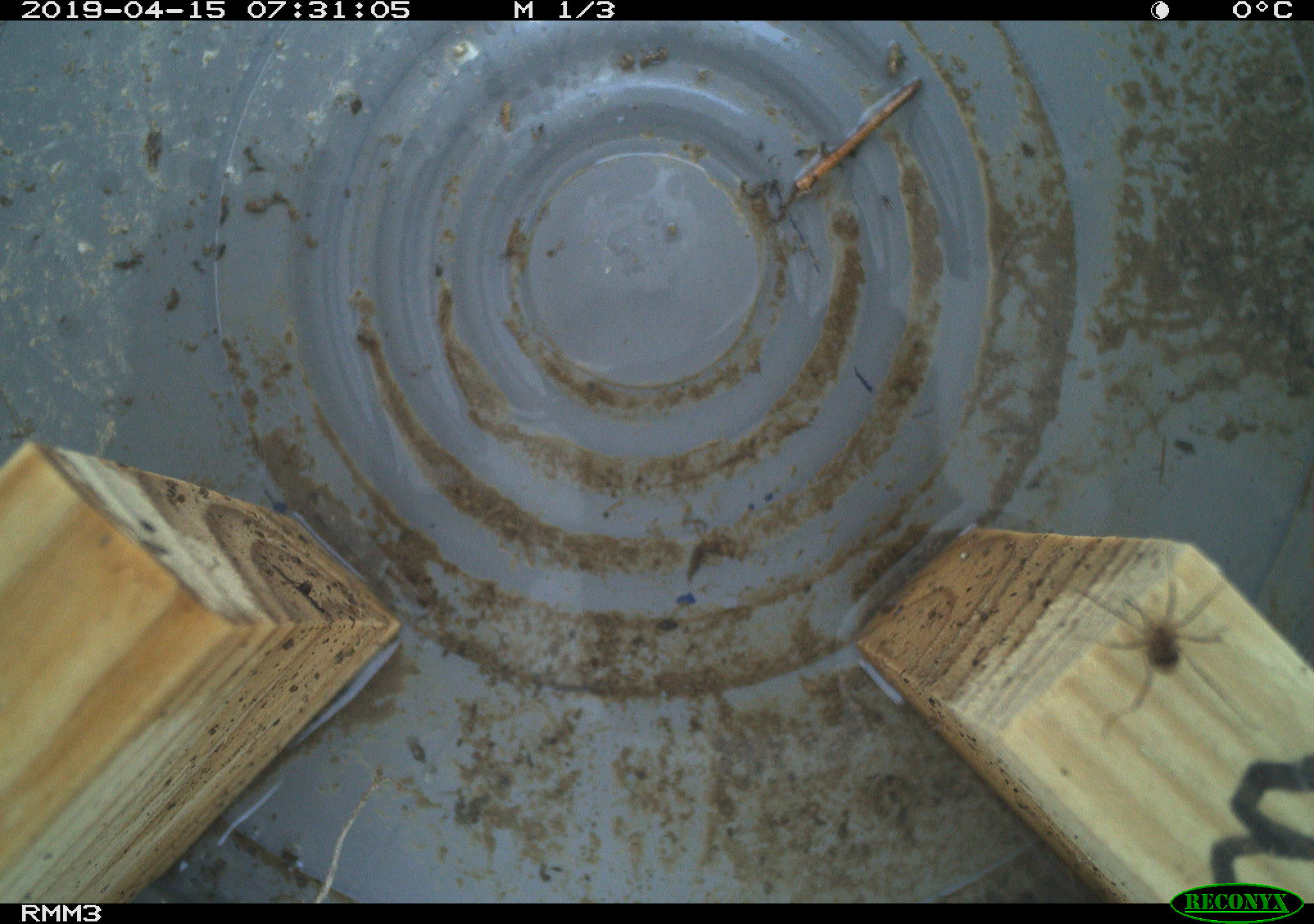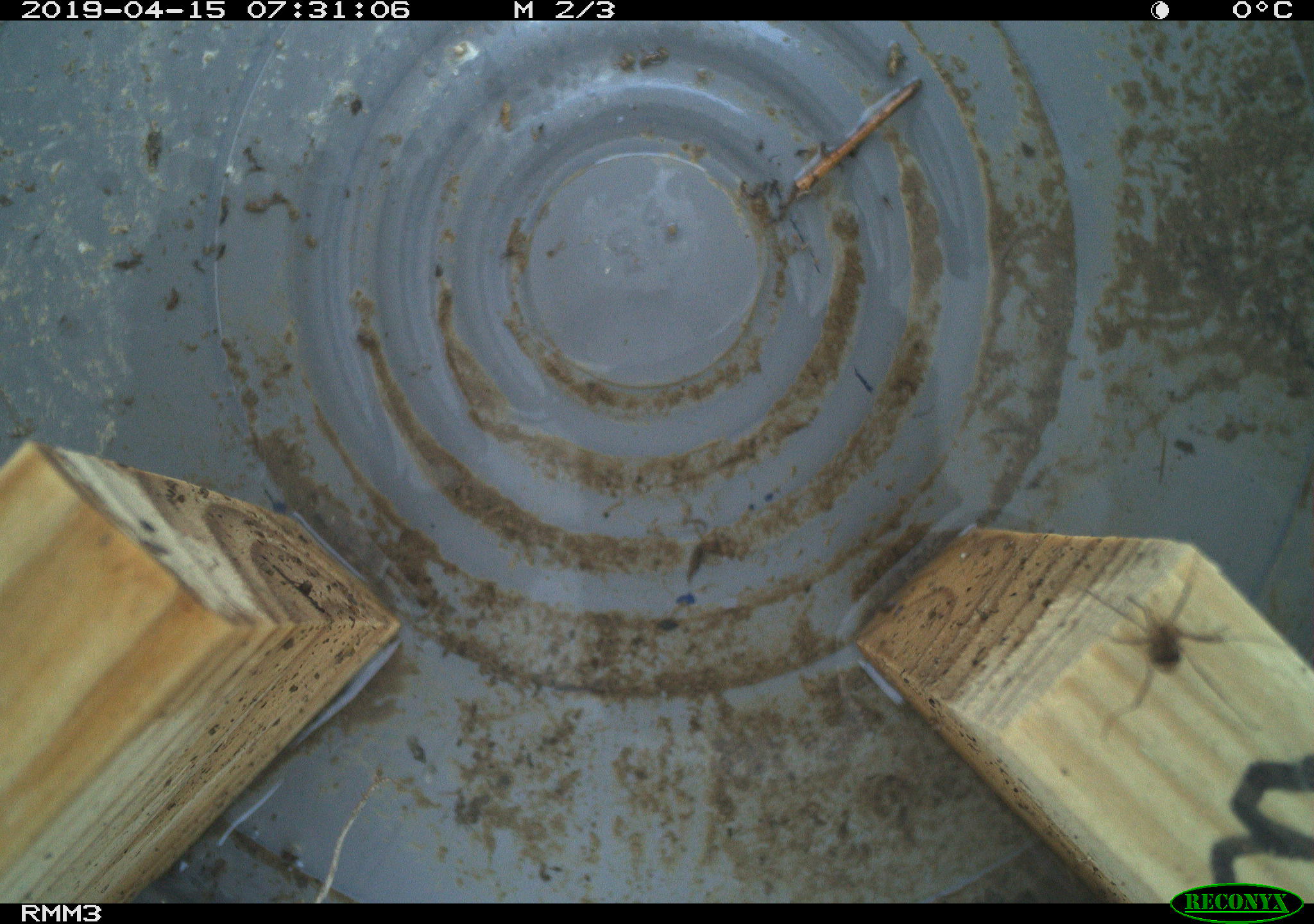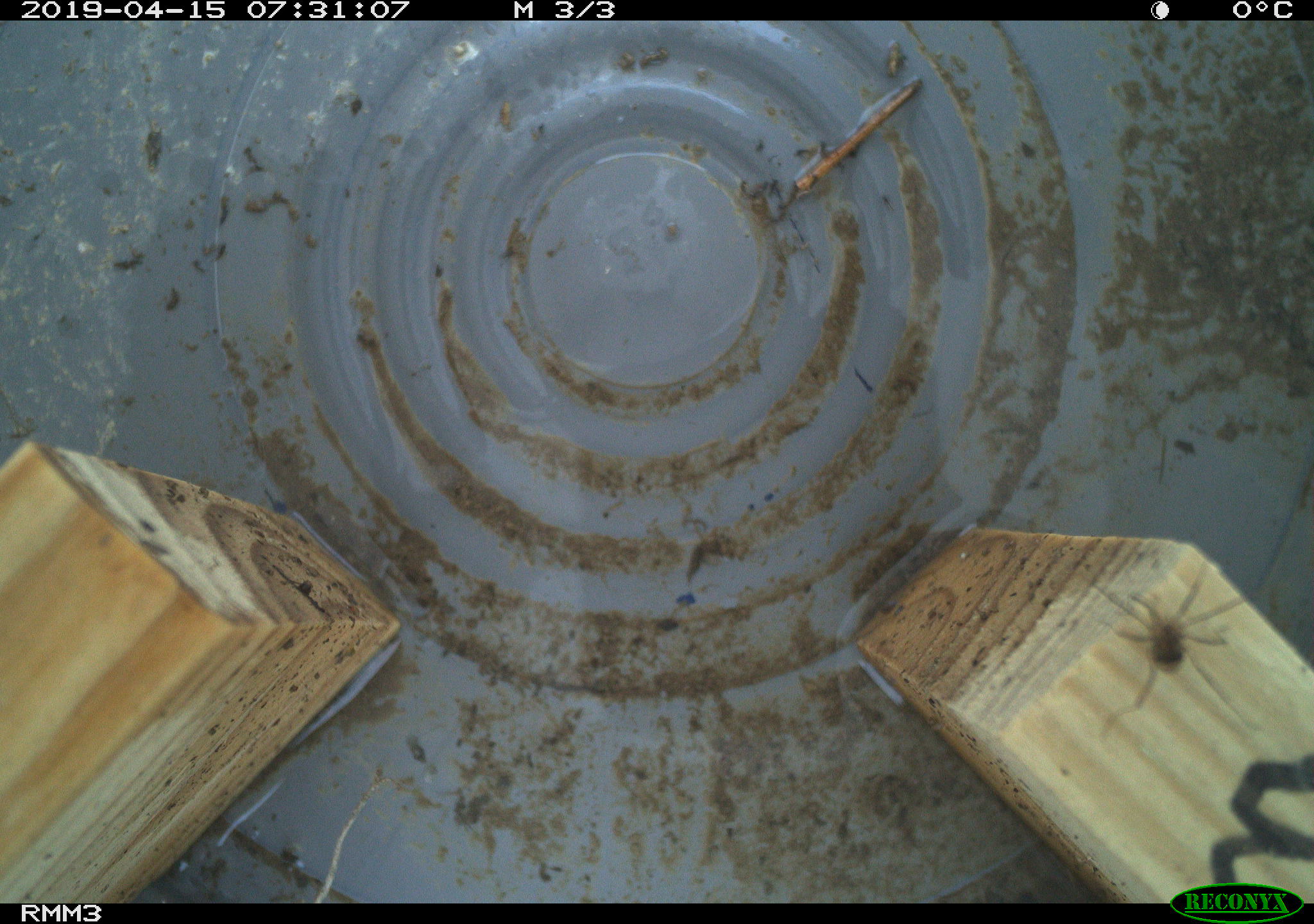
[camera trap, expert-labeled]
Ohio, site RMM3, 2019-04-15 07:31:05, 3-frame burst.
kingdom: Animalia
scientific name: Animalia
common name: animal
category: invertebrate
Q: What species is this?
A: Invertebrate (animal) (Animalia).